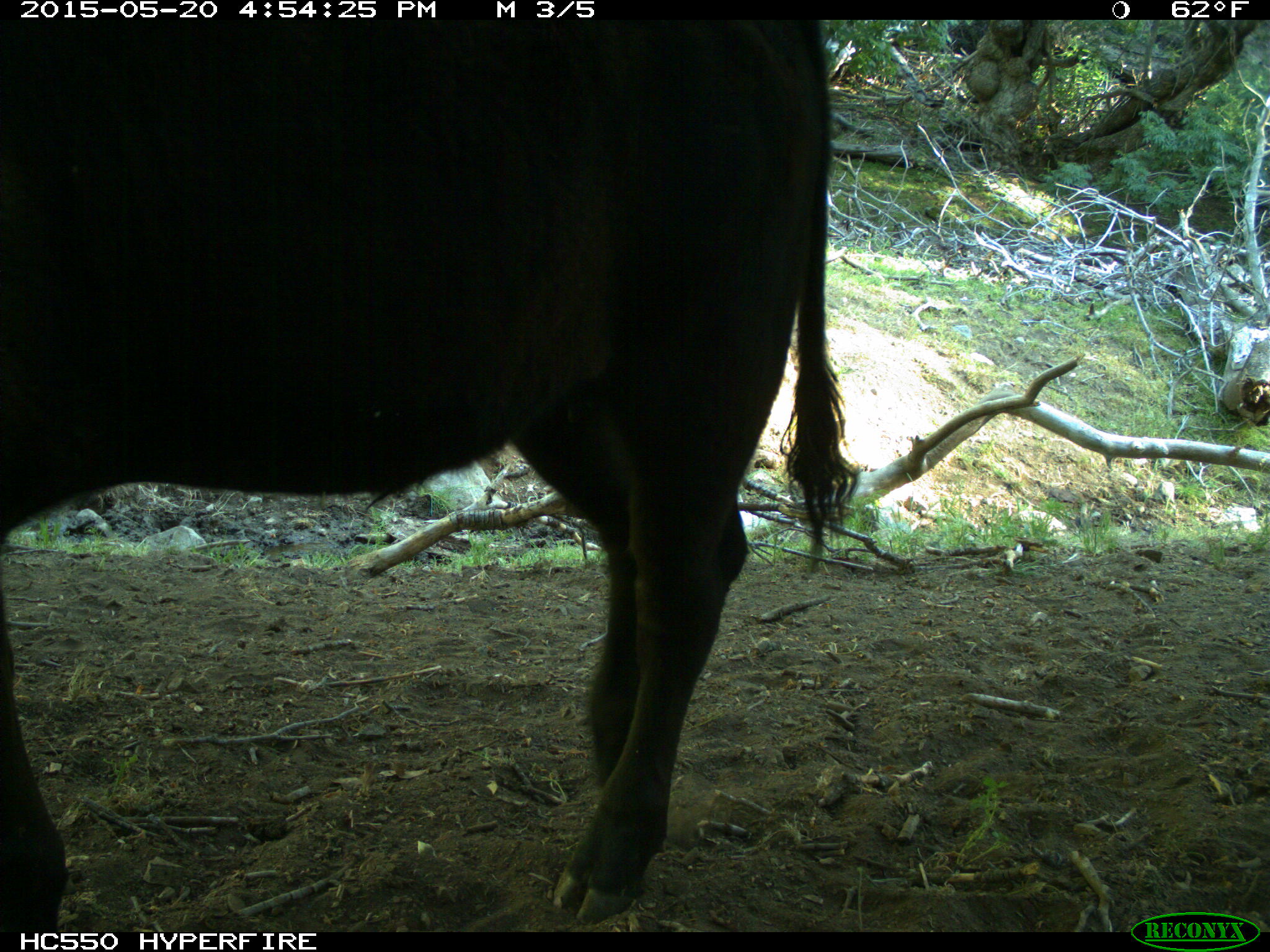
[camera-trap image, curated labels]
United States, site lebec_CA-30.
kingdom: Animalia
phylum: Chordata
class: Mammalia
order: Artiodactyla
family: Bovidae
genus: Bos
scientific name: Bos taurus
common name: domestic cow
Bos taurus (domestic cow).